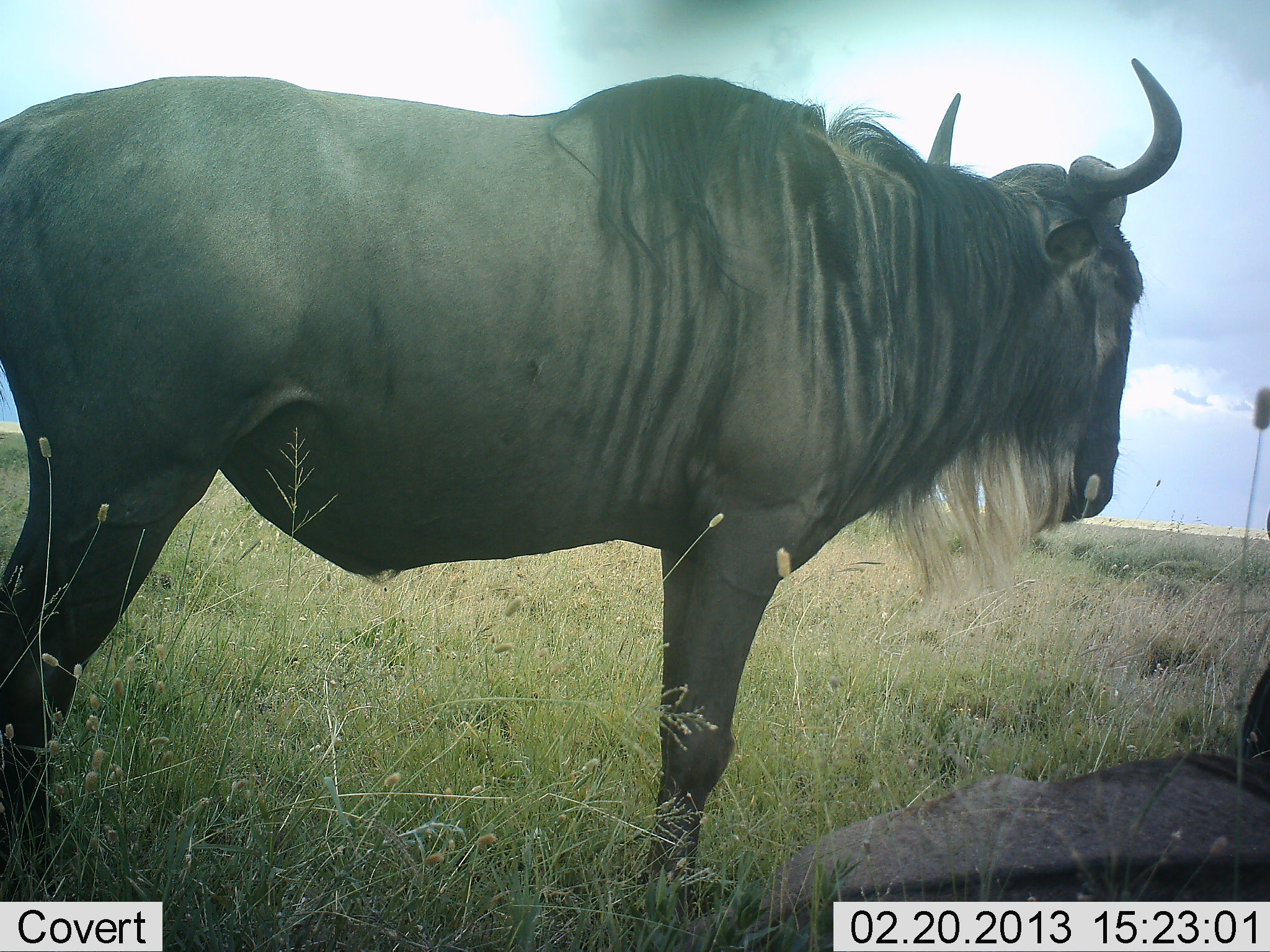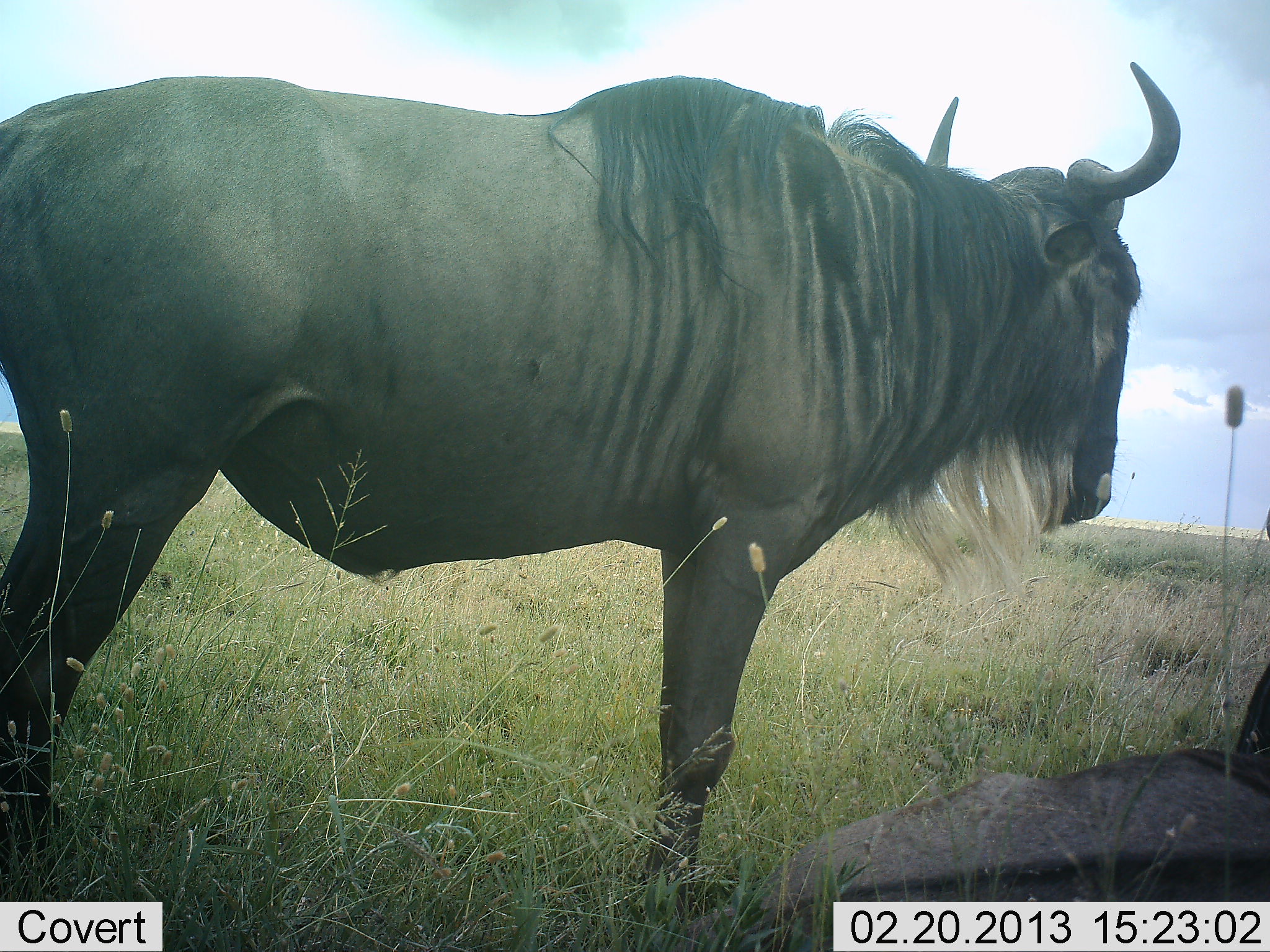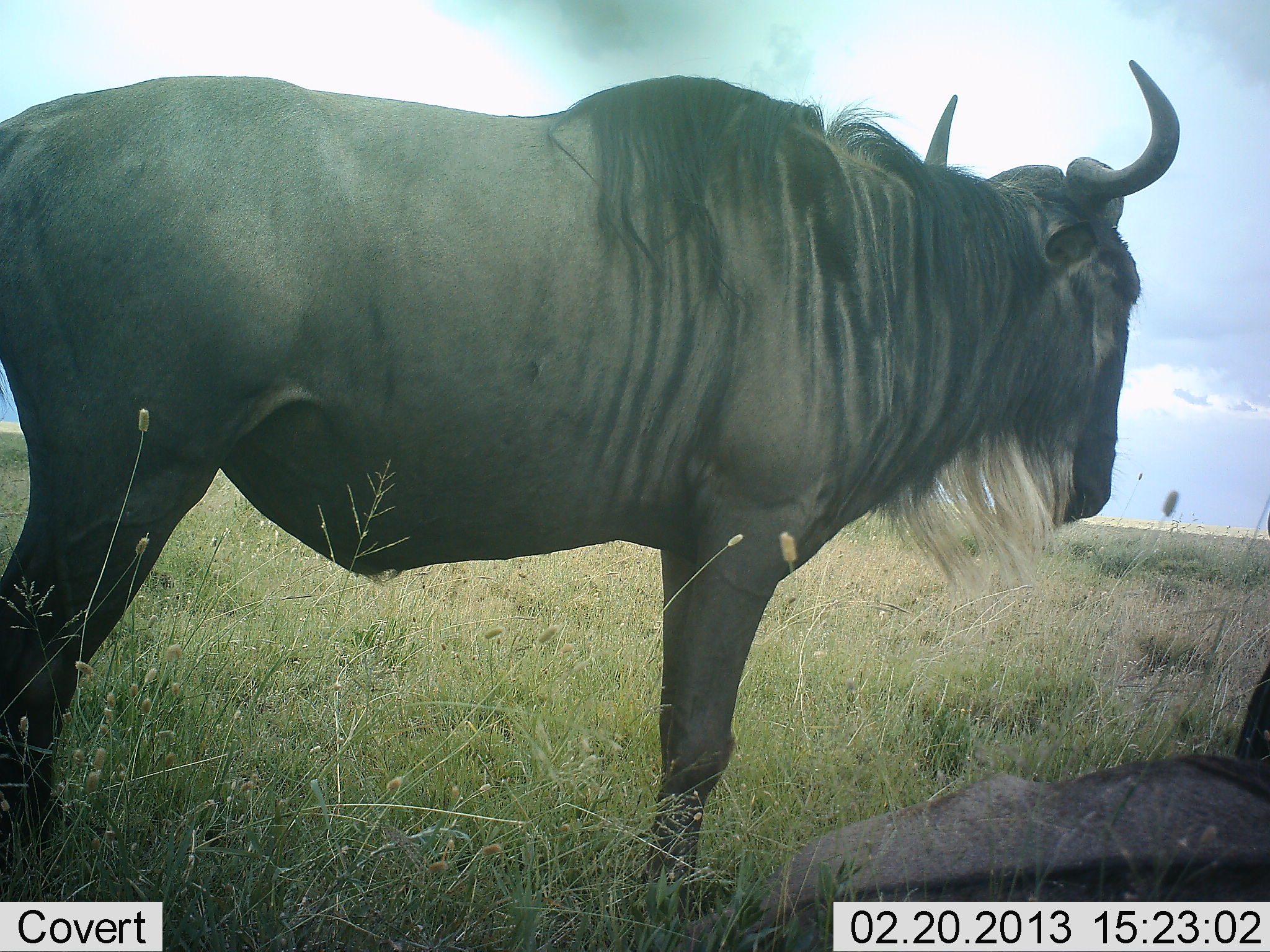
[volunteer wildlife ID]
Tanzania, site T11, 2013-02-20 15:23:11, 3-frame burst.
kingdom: Animalia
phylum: Chordata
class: Mammalia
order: Artiodactyla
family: Bovidae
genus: Connochaetes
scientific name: Connochaetes taurinus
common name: blue wildebeest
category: wildebeest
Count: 2.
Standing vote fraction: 92%.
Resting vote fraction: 59%.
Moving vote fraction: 3%.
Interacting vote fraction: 0%.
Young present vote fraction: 0%.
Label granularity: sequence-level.